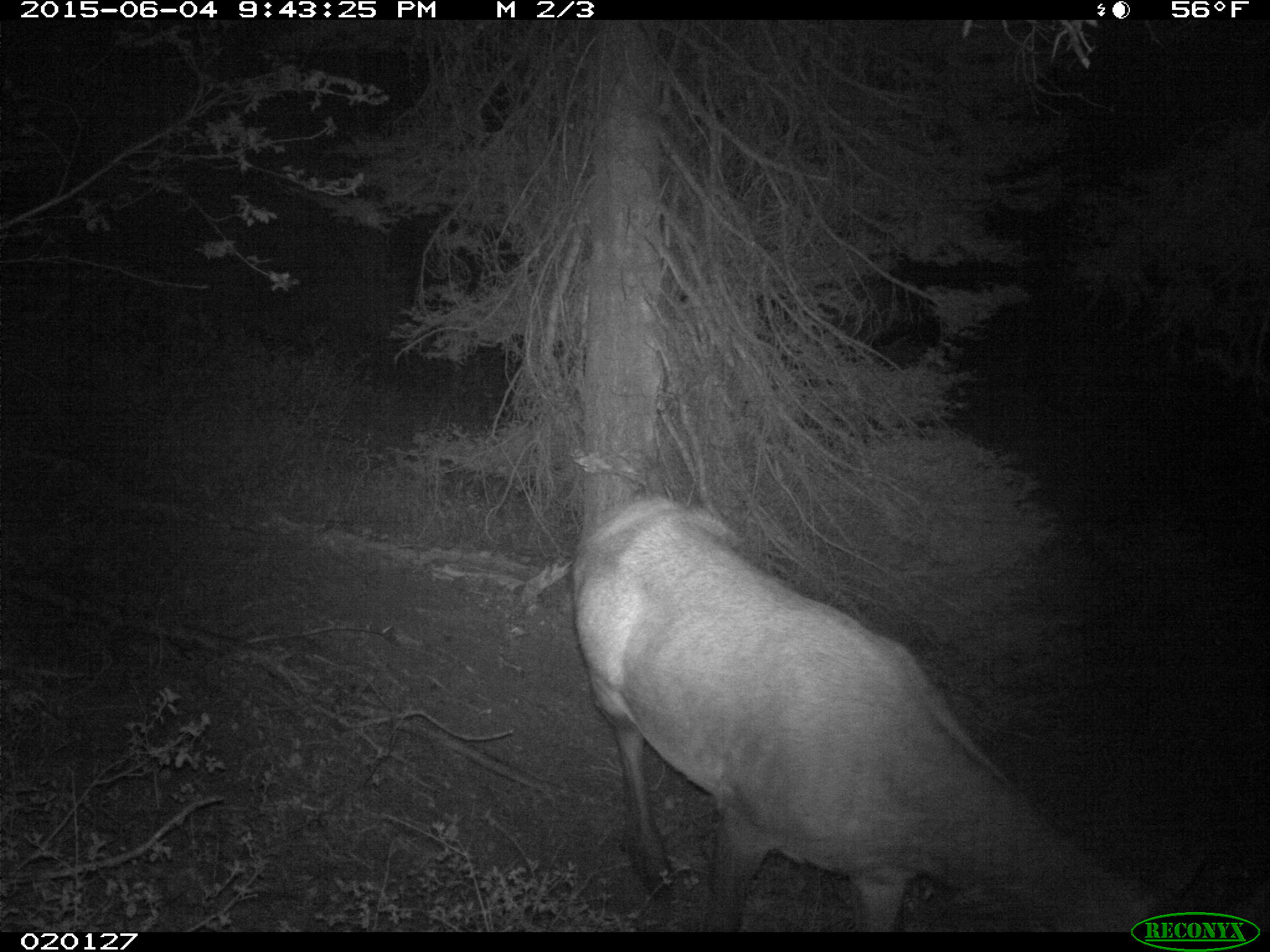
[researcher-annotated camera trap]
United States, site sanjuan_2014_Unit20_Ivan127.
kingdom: Animalia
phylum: Chordata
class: Mammalia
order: Artiodactyla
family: Cervidae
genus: Cervus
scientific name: Cervus elaphus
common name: red deer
Cervus elaphus (red deer).